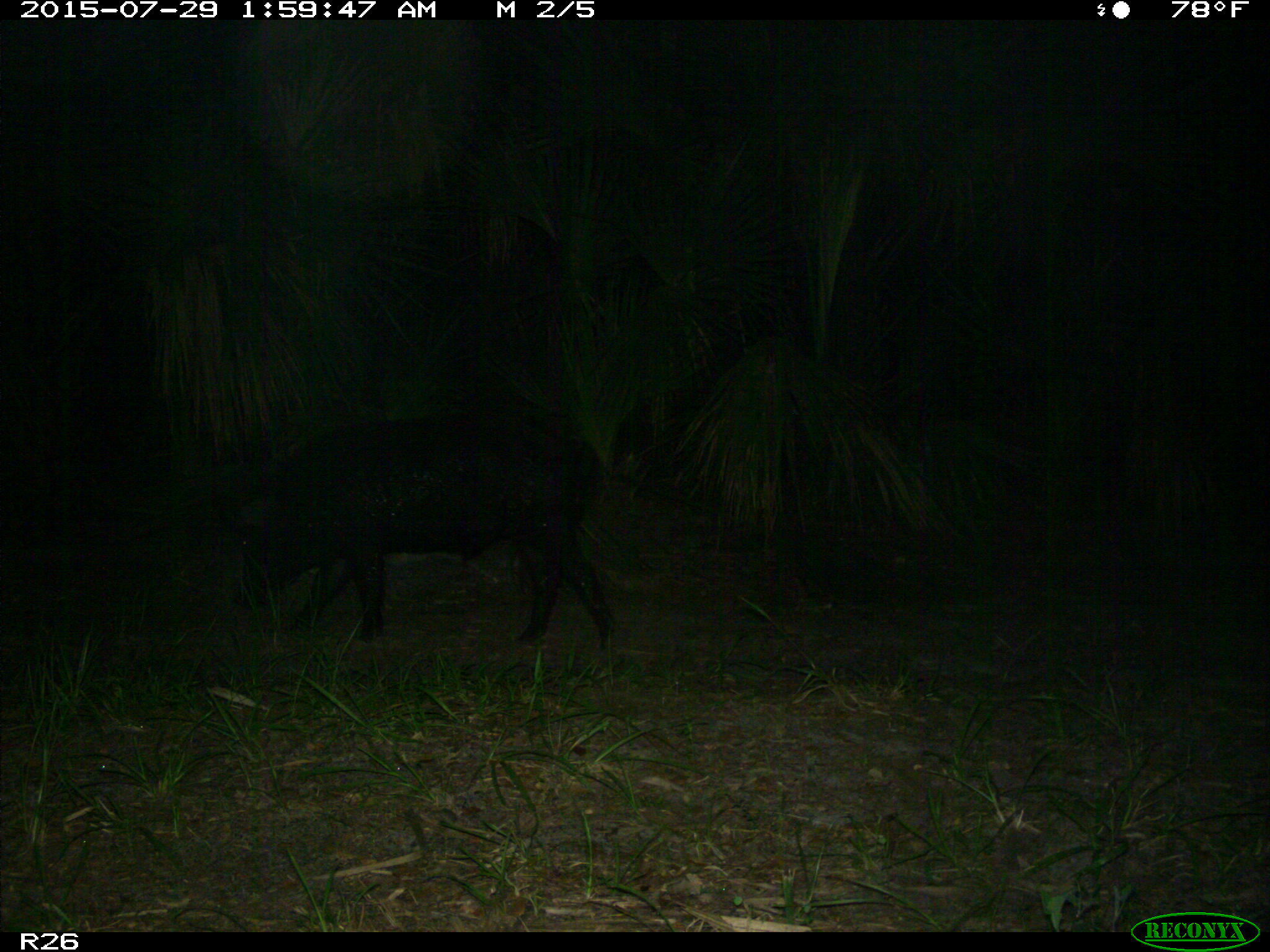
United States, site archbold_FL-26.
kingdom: Animalia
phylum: Chordata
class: Mammalia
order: Artiodactyla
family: Suidae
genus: Sus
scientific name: Sus scrofa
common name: wild boar